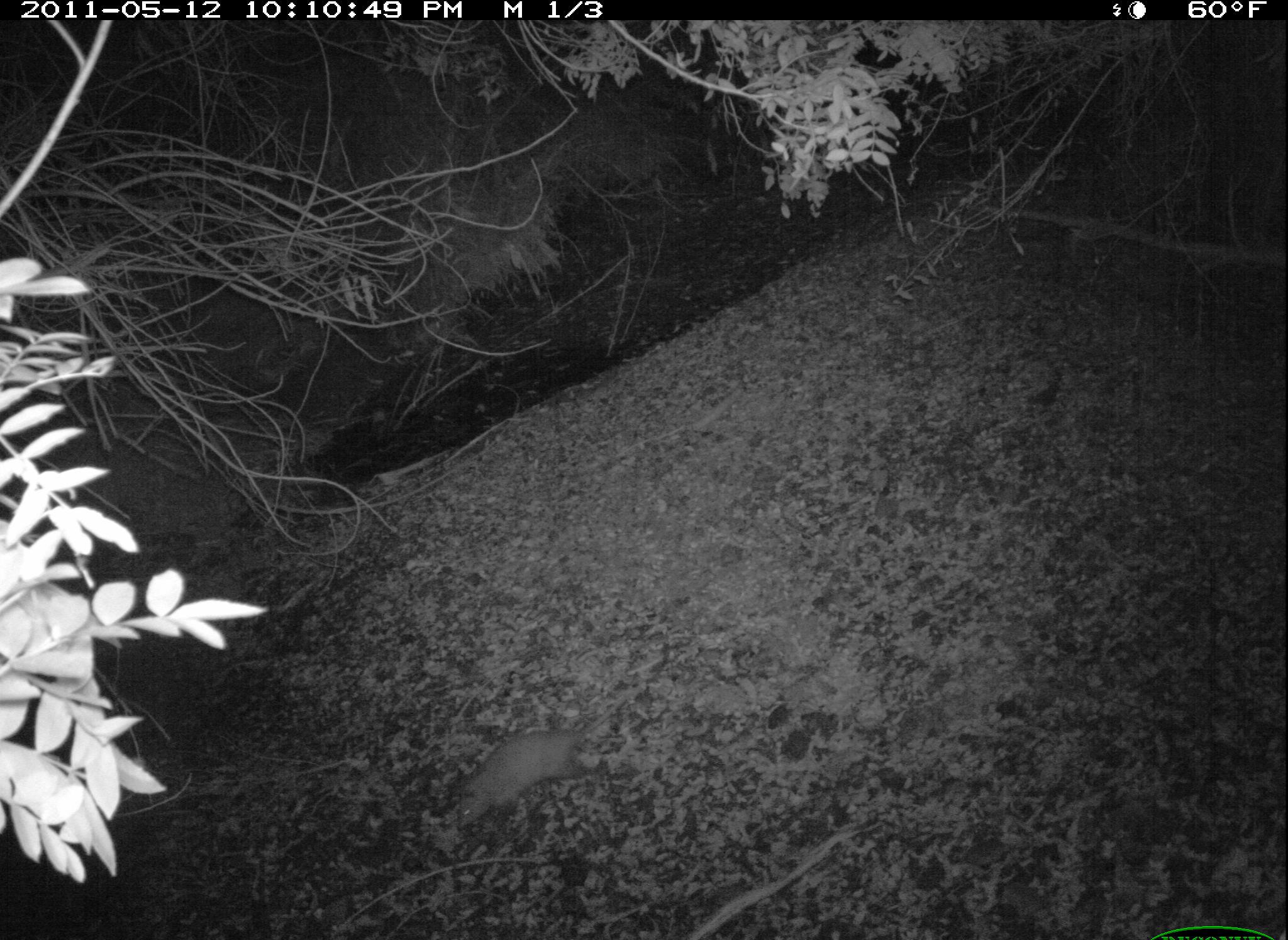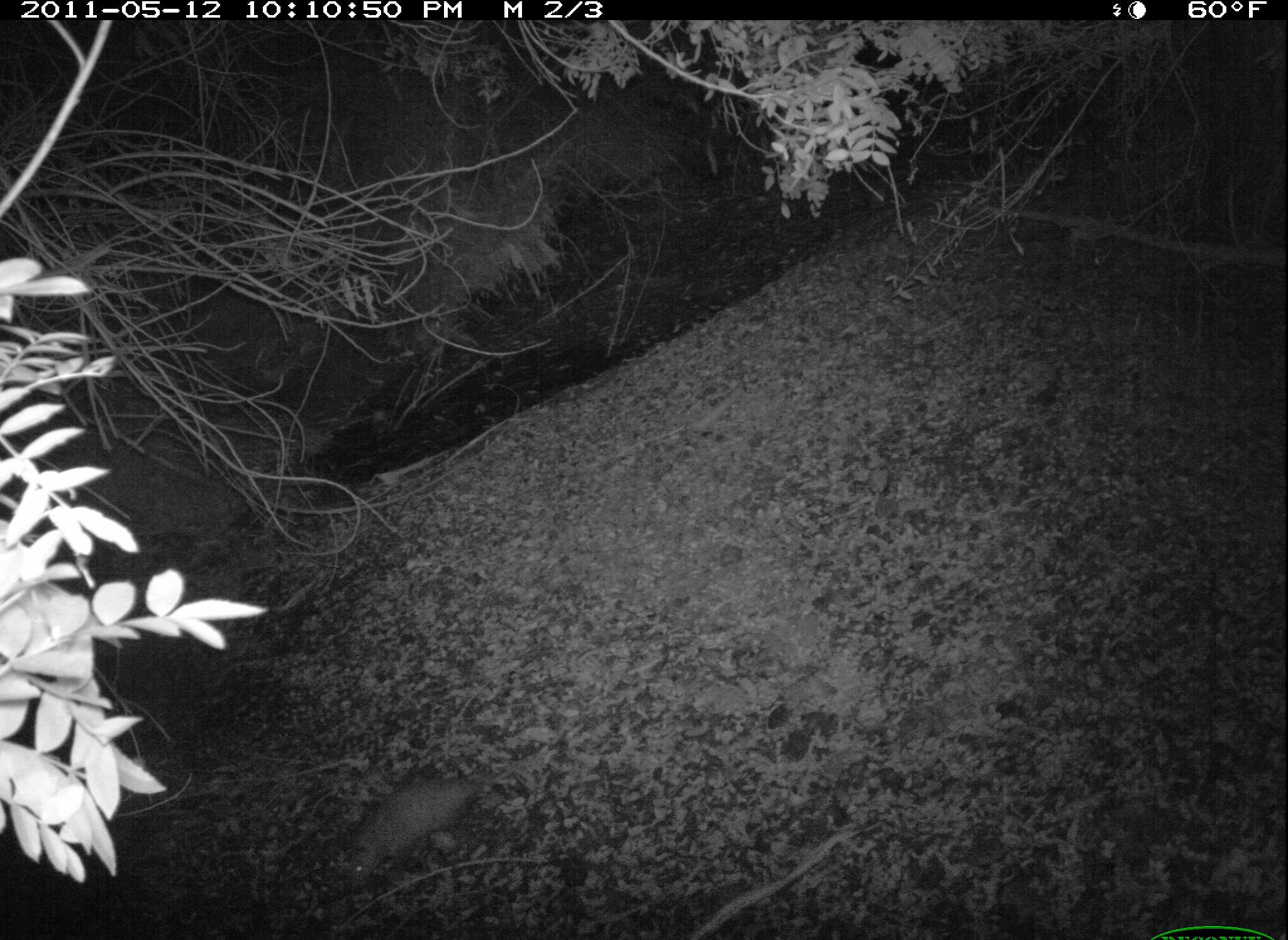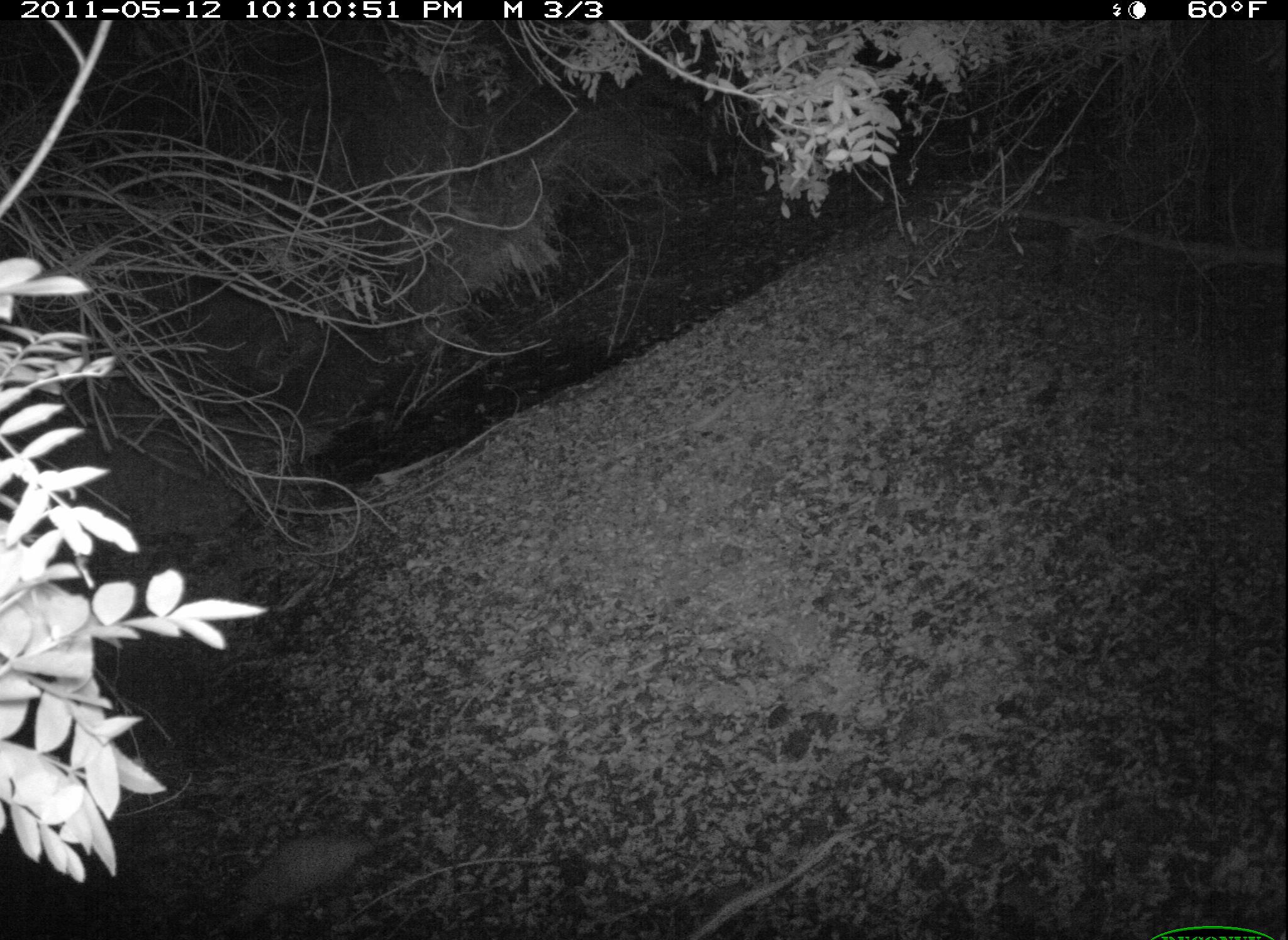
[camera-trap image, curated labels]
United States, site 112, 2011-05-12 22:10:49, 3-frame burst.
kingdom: Animalia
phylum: Chordata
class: Mammalia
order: Didelphimorphia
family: Didelphidae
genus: Didelphis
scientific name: Didelphis virginiana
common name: virginia opossum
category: opossum